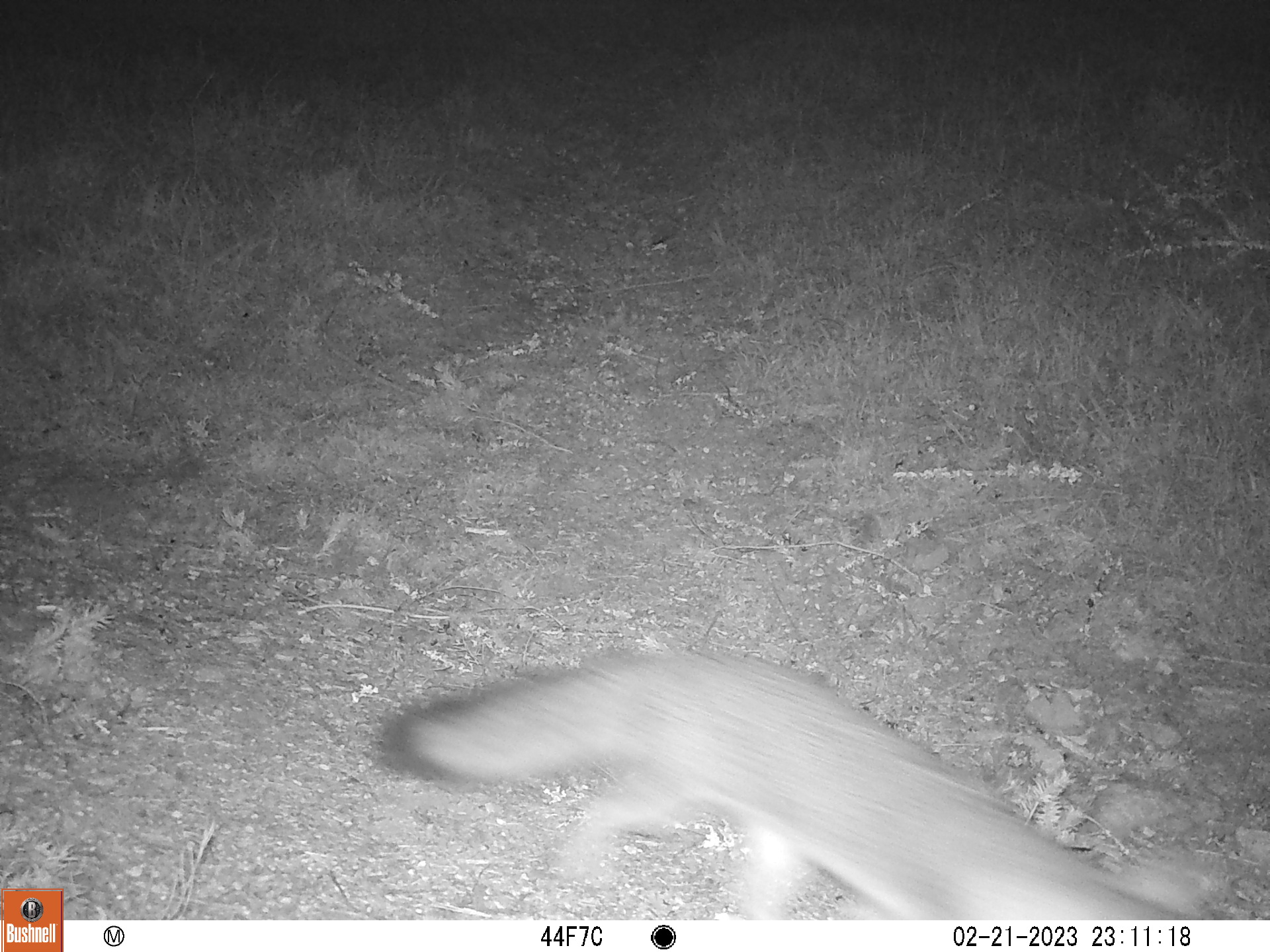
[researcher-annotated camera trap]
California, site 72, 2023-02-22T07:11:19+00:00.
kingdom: Animalia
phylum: Chordata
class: Mammalia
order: Carnivora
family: Canidae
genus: Urocyon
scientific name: Urocyon cinereoargenteus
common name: gray fox